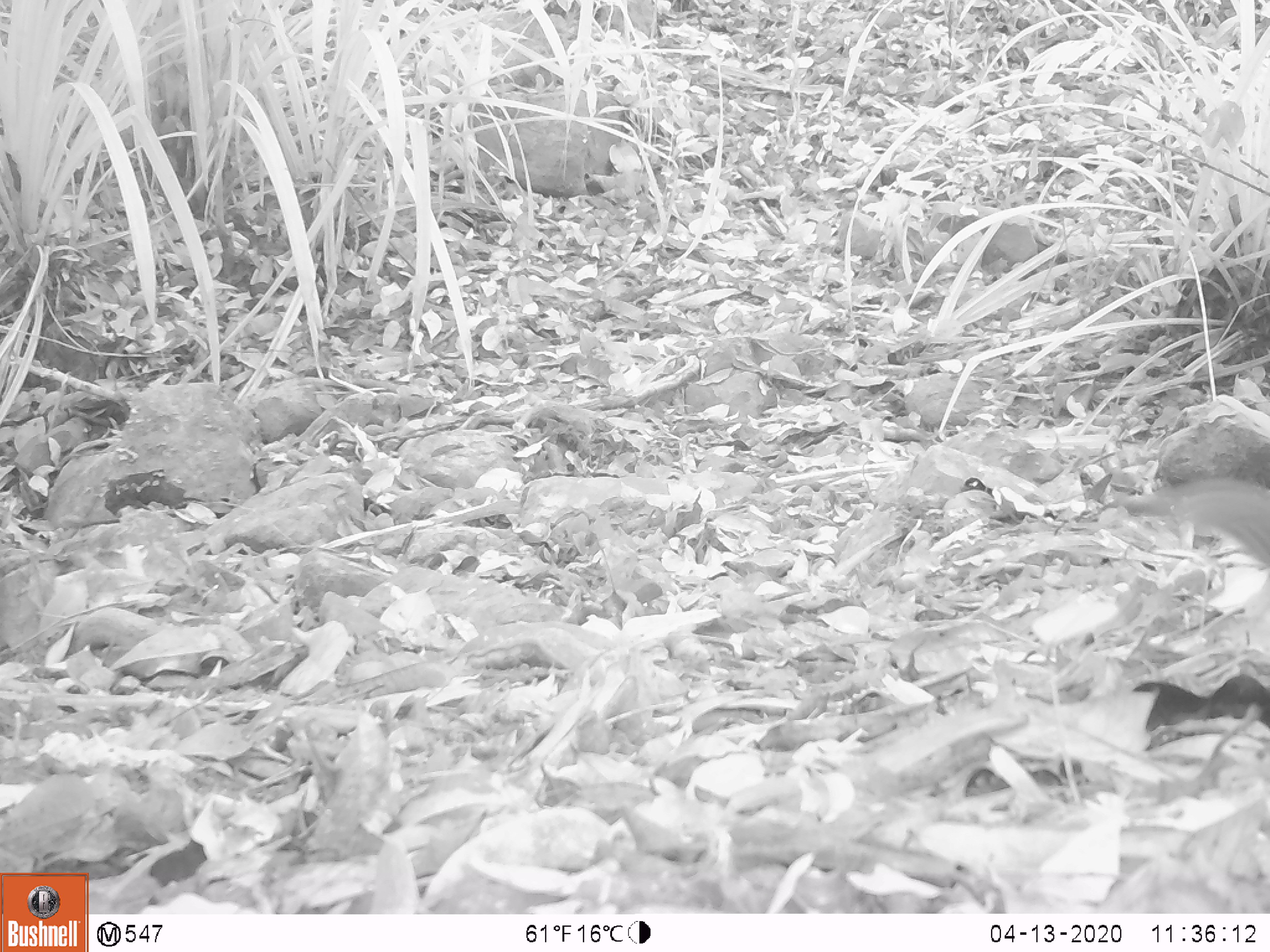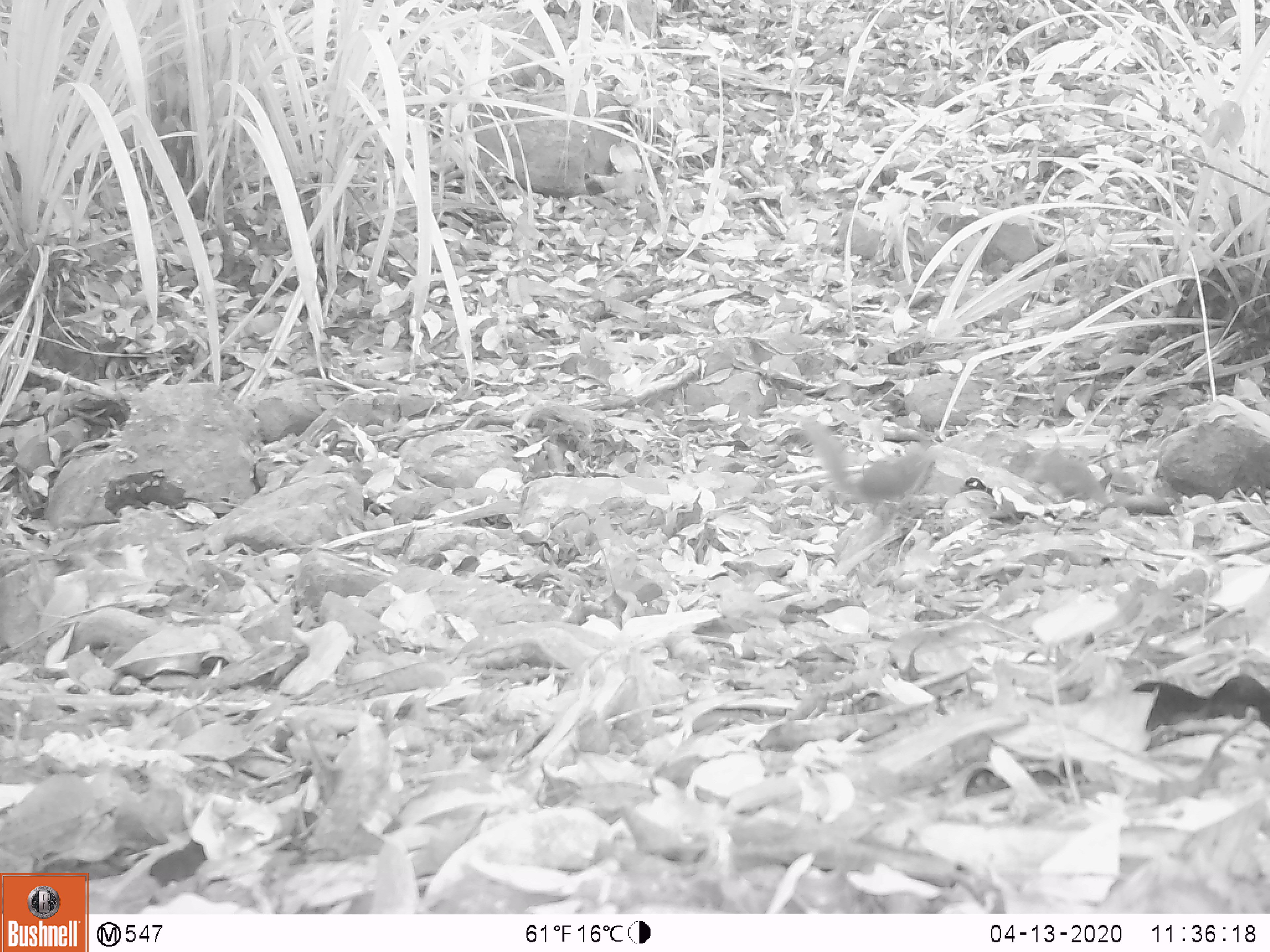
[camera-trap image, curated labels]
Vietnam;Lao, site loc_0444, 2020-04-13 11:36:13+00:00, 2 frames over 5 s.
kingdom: Animalia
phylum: Chordata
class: Mammalia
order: Scandentia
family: Tupaiidae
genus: Tupaia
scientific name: Tupaia belangeri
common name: northern treeshrew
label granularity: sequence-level